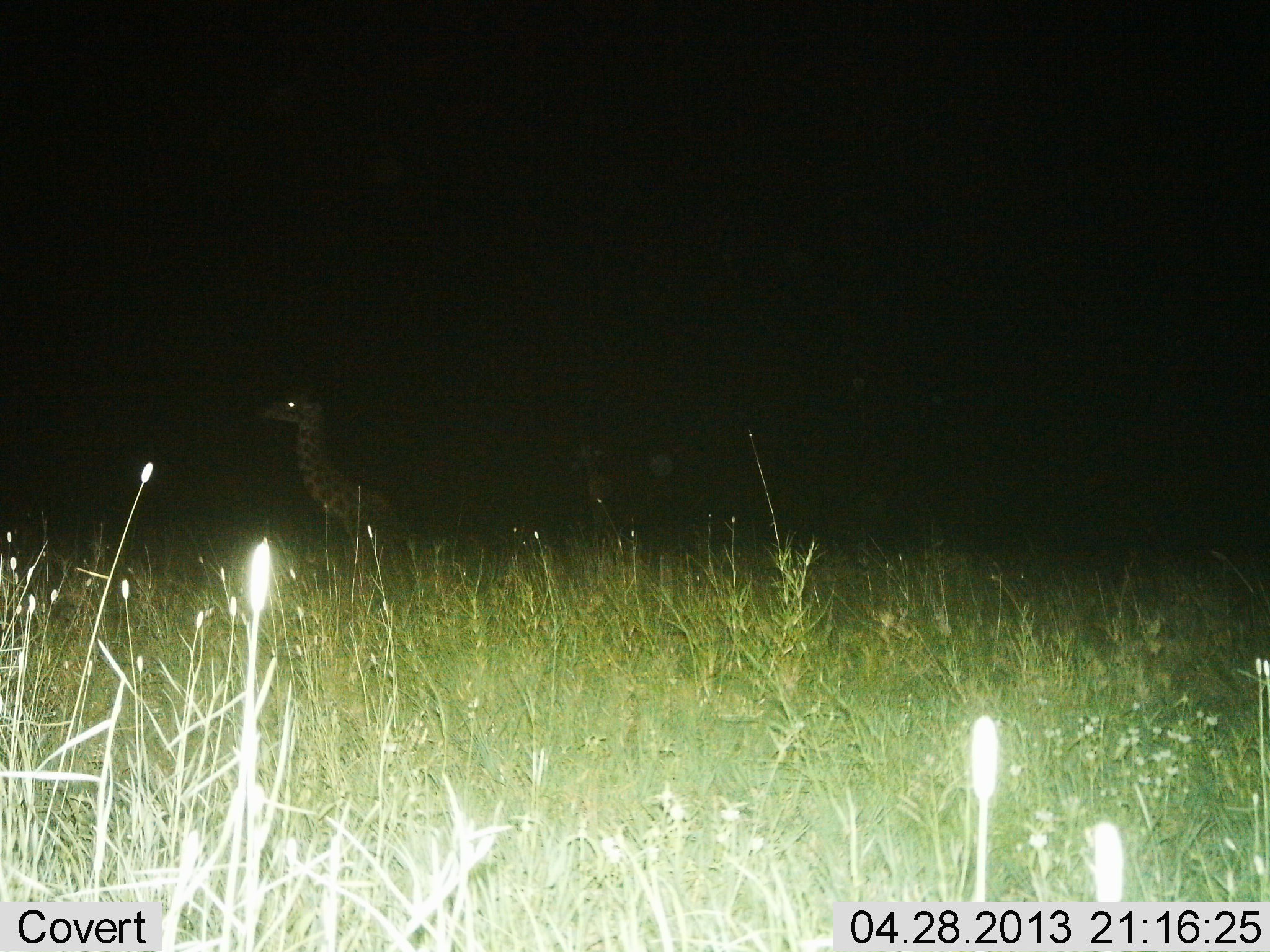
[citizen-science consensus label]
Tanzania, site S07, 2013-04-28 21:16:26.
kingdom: Animalia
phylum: Chordata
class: Mammalia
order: Artiodactyla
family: Giraffidae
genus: Giraffa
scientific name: Giraffa camelopardalis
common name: giraffe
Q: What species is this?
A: Giraffe (Giraffa camelopardalis).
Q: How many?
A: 1.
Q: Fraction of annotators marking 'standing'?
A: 39%.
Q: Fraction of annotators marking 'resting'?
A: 45%.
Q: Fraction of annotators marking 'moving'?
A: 15%.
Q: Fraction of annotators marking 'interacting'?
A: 0%.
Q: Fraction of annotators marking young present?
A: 9%.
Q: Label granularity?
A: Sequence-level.